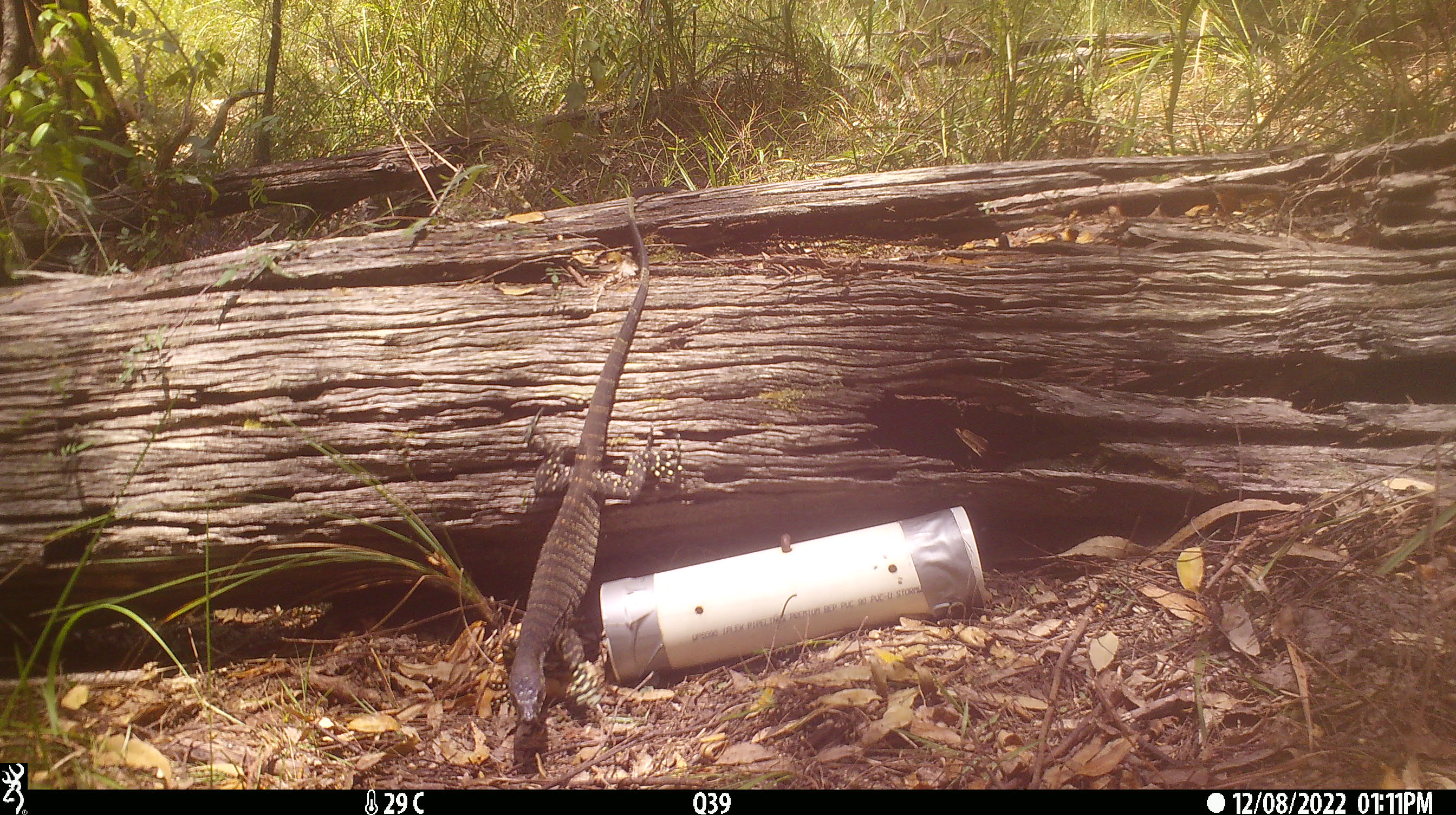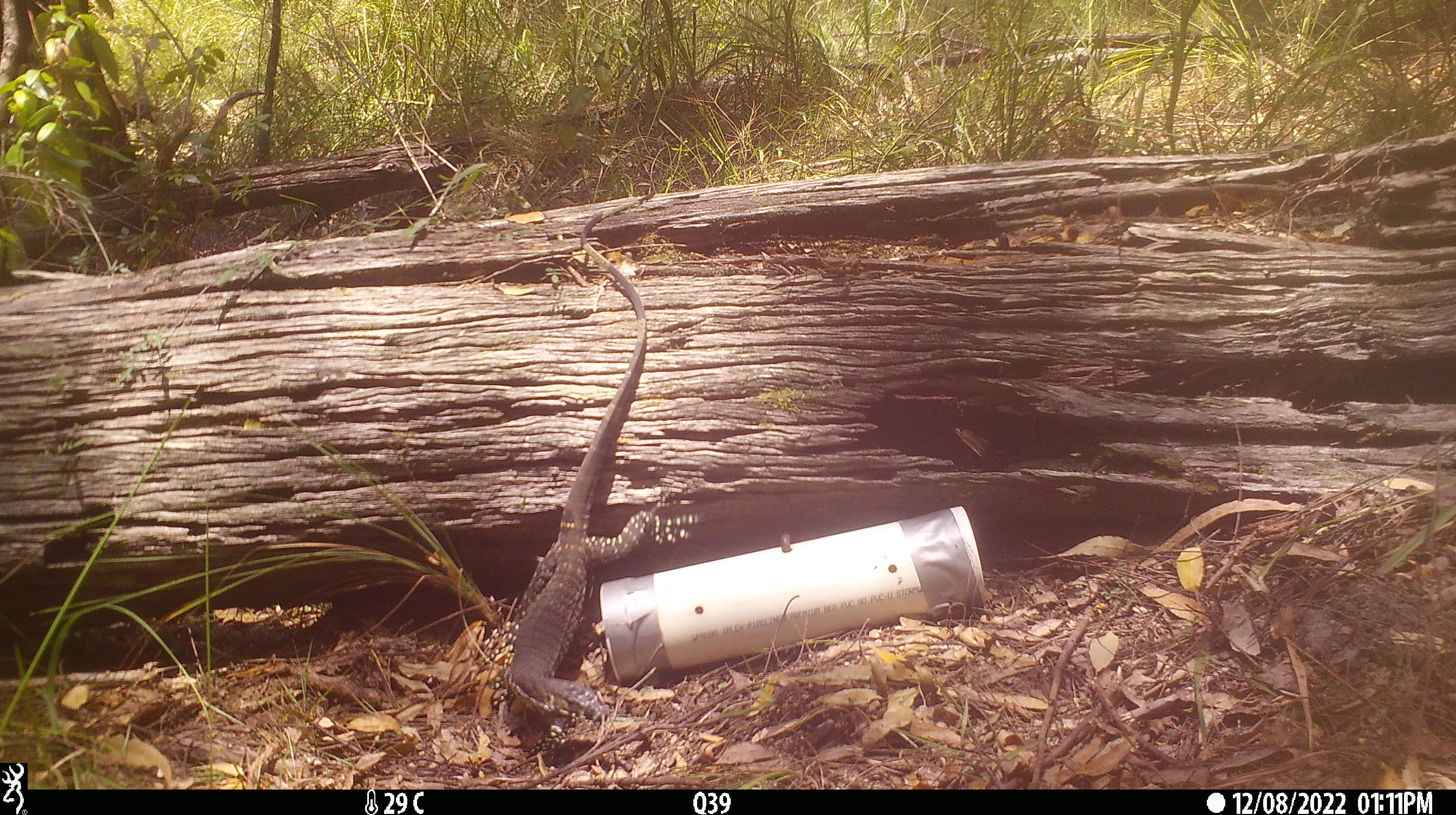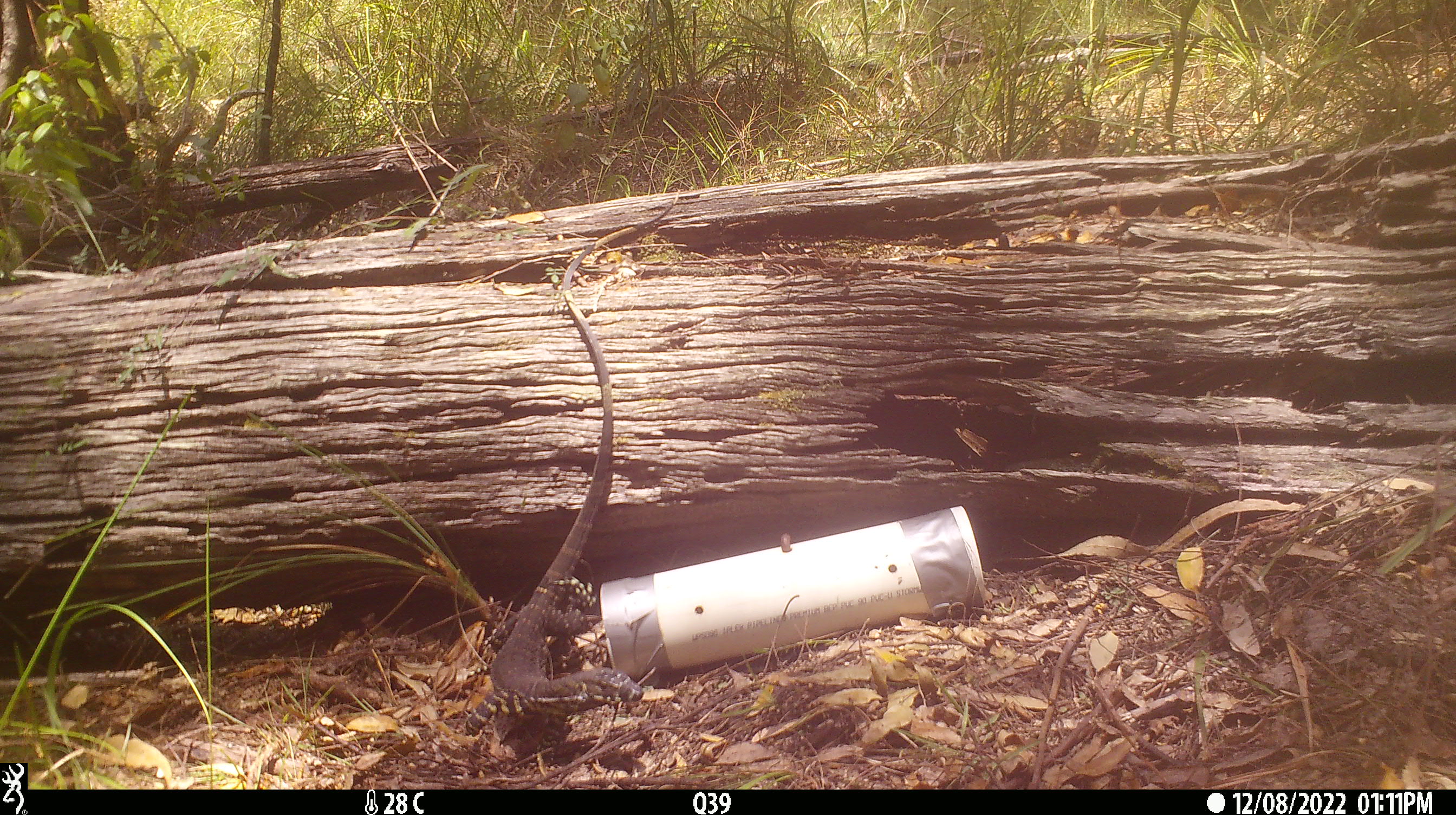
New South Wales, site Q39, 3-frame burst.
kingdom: Animalia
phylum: Chordata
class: Reptilia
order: Squamata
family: Varanidae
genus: Varanus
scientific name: Varanus varius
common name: lace monitor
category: goanna